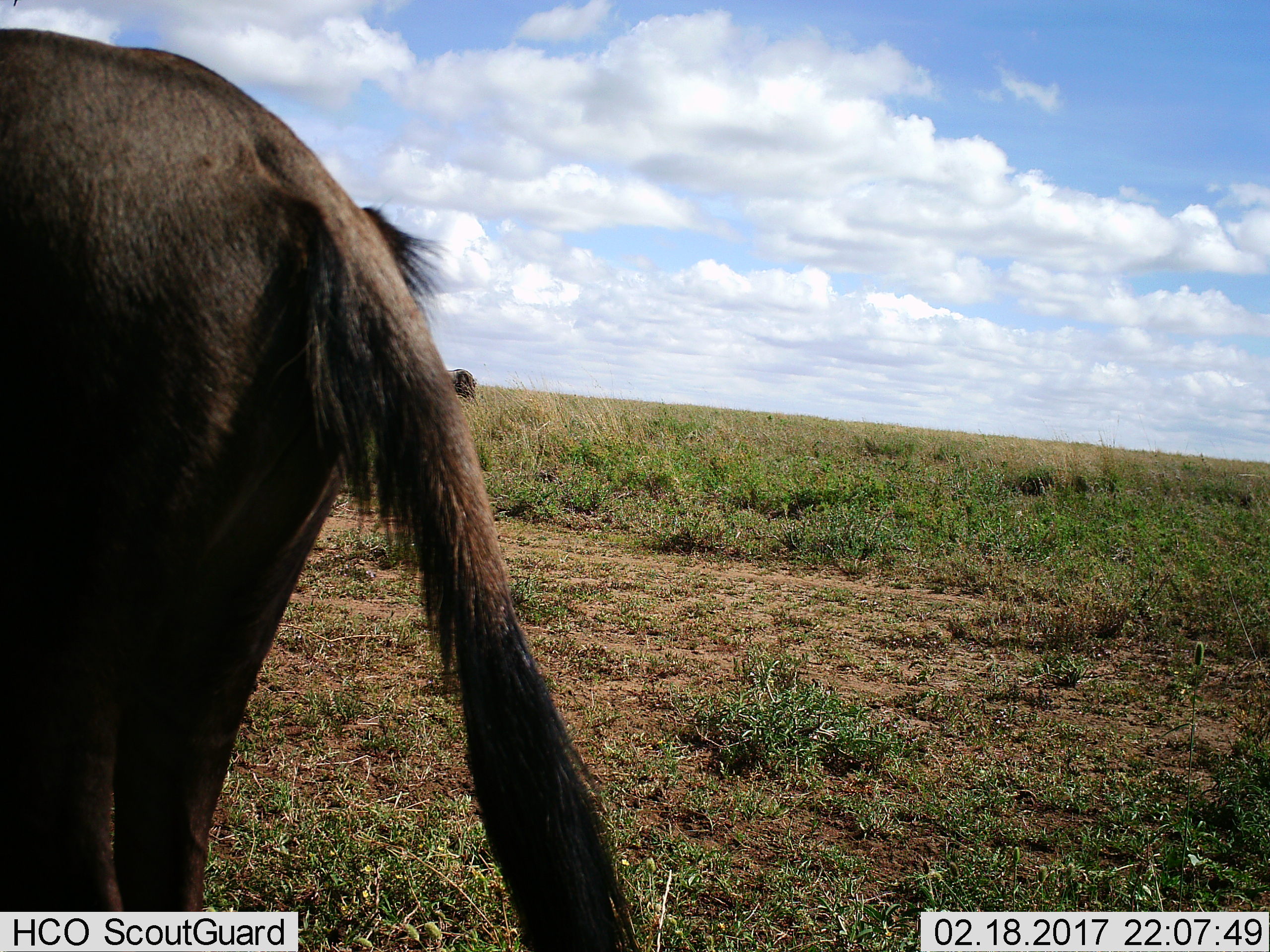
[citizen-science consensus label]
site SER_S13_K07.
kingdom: Animalia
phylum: Chordata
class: Mammalia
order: Artiodactyla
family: Bovidae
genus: Connochaetes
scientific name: Connochaetes taurinus taurinus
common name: blue wildebeest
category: wildebeestblue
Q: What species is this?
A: Wildebeestblue (blue wildebeest) (Connochaetes taurinus taurinus).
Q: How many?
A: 2.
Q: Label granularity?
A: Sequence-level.